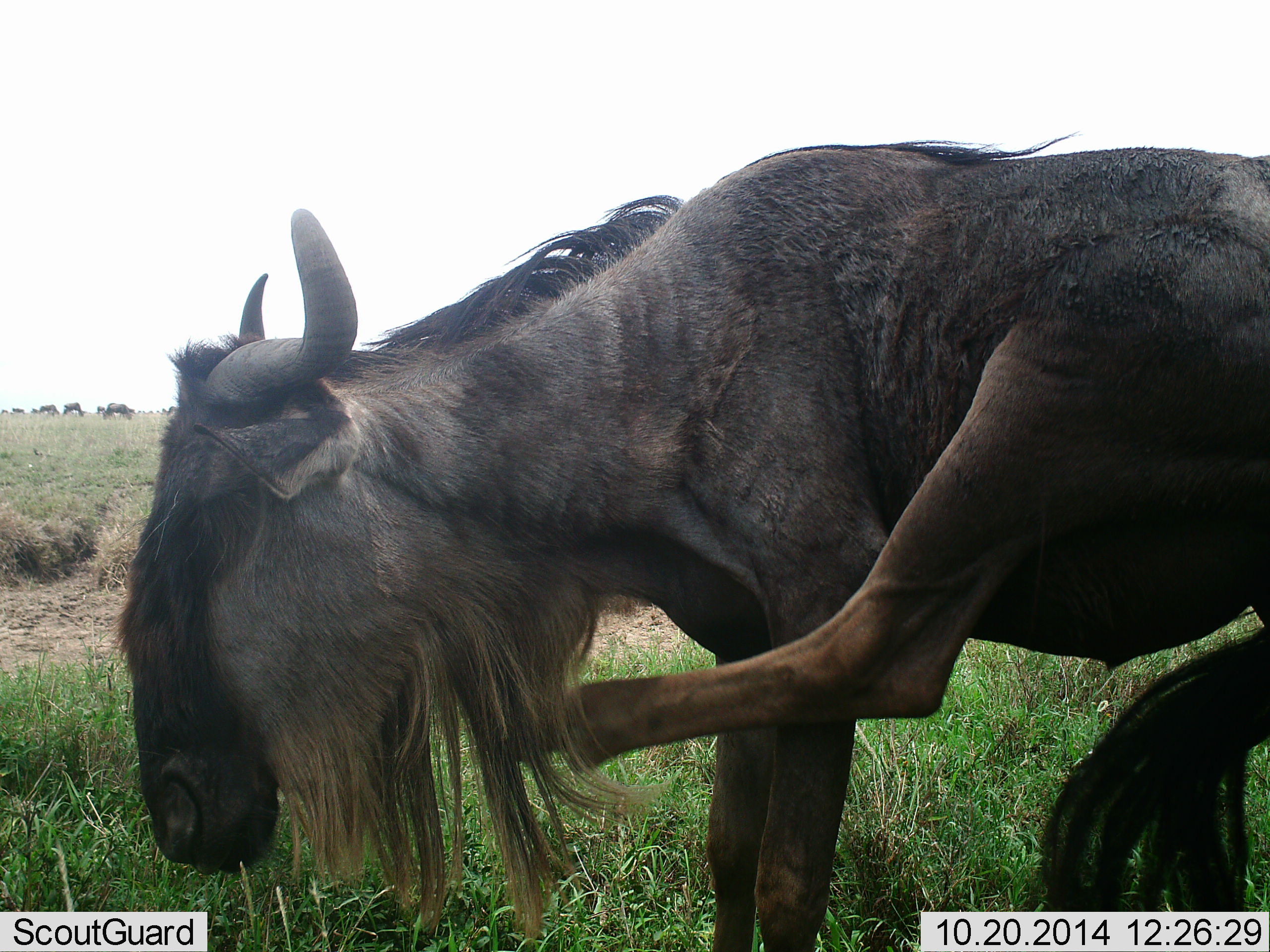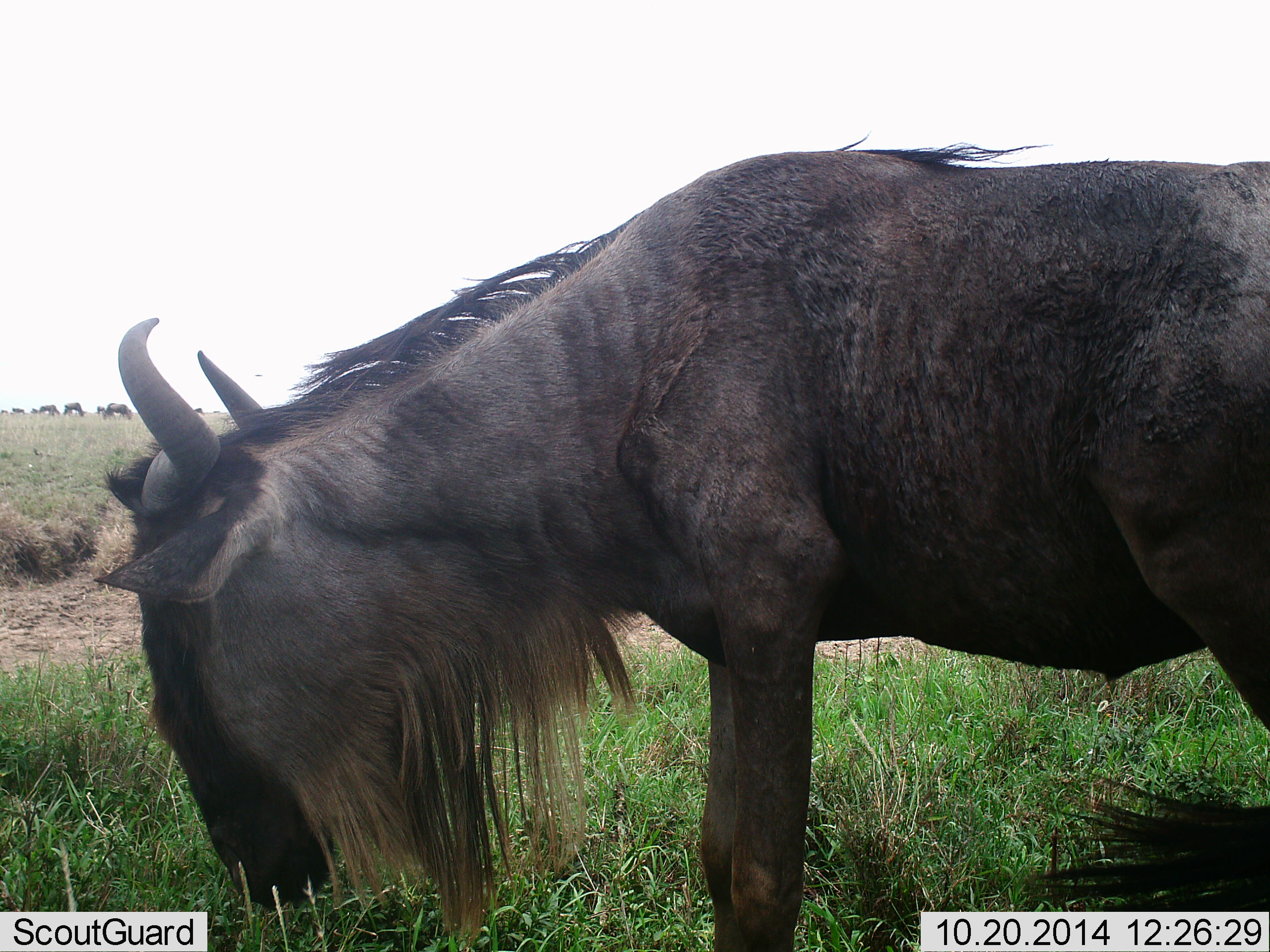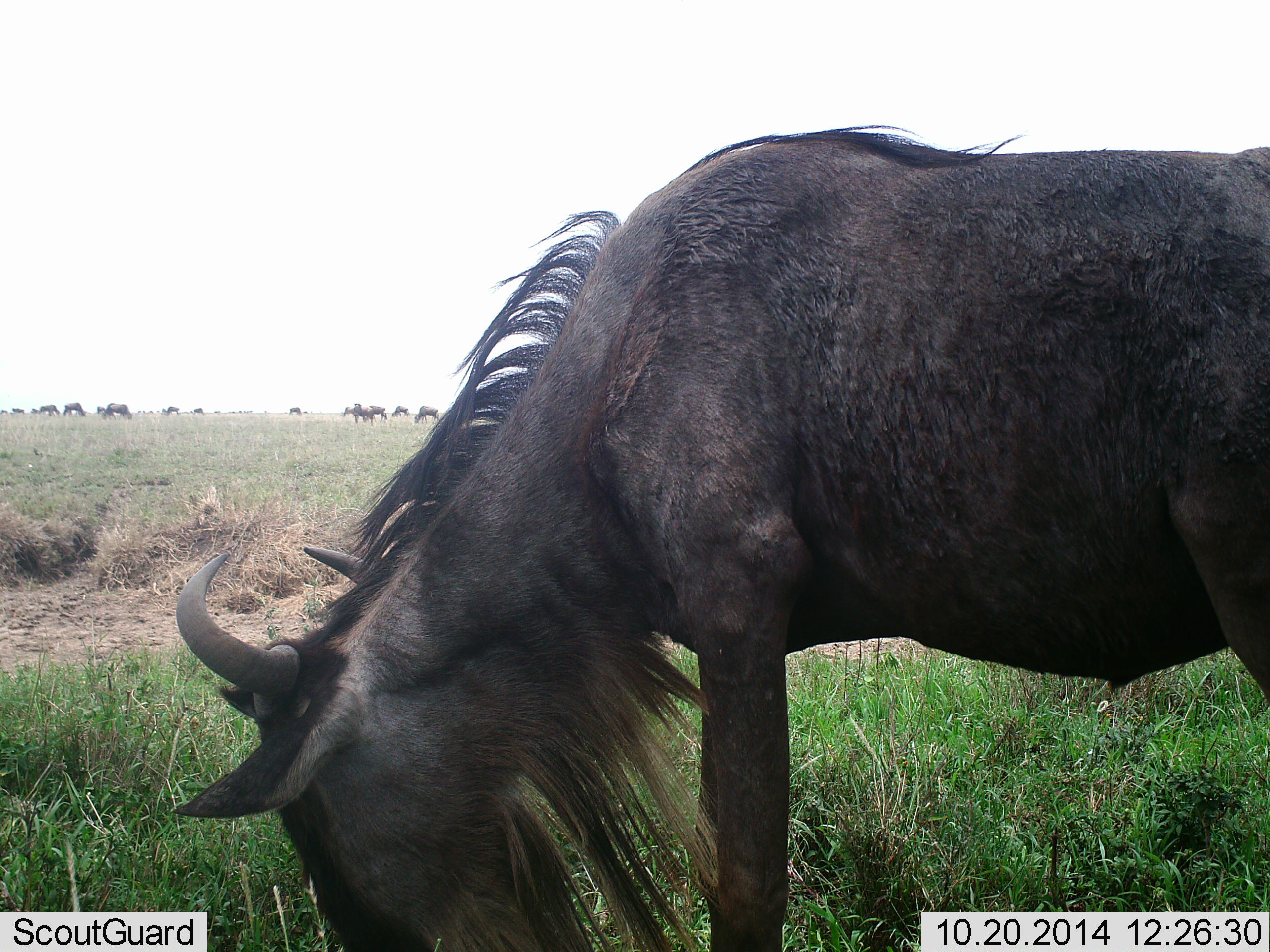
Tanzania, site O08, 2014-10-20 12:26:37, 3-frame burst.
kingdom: Animalia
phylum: Chordata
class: Mammalia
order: Artiodactyla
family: Bovidae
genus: Connochaetes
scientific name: Connochaetes taurinus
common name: blue wildebeest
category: wildebeest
Wildebeest (blue wildebeest) (Connochaetes taurinus), count 11-50. Behavior (volunteer vote fractions): standing 80%, resting 0%, moving 30%, interacting 10%. Young present (vote fraction): 0%. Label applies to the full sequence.